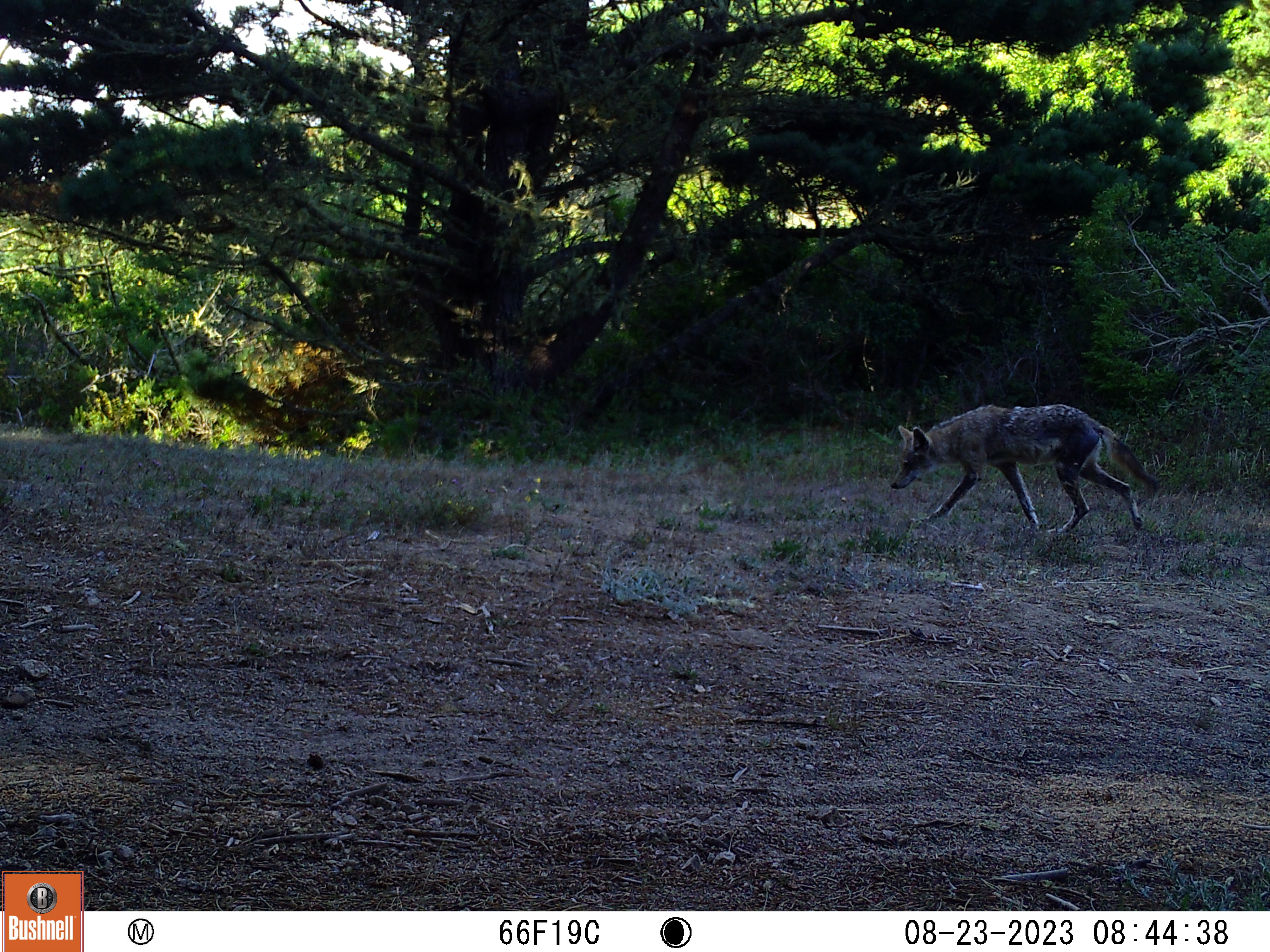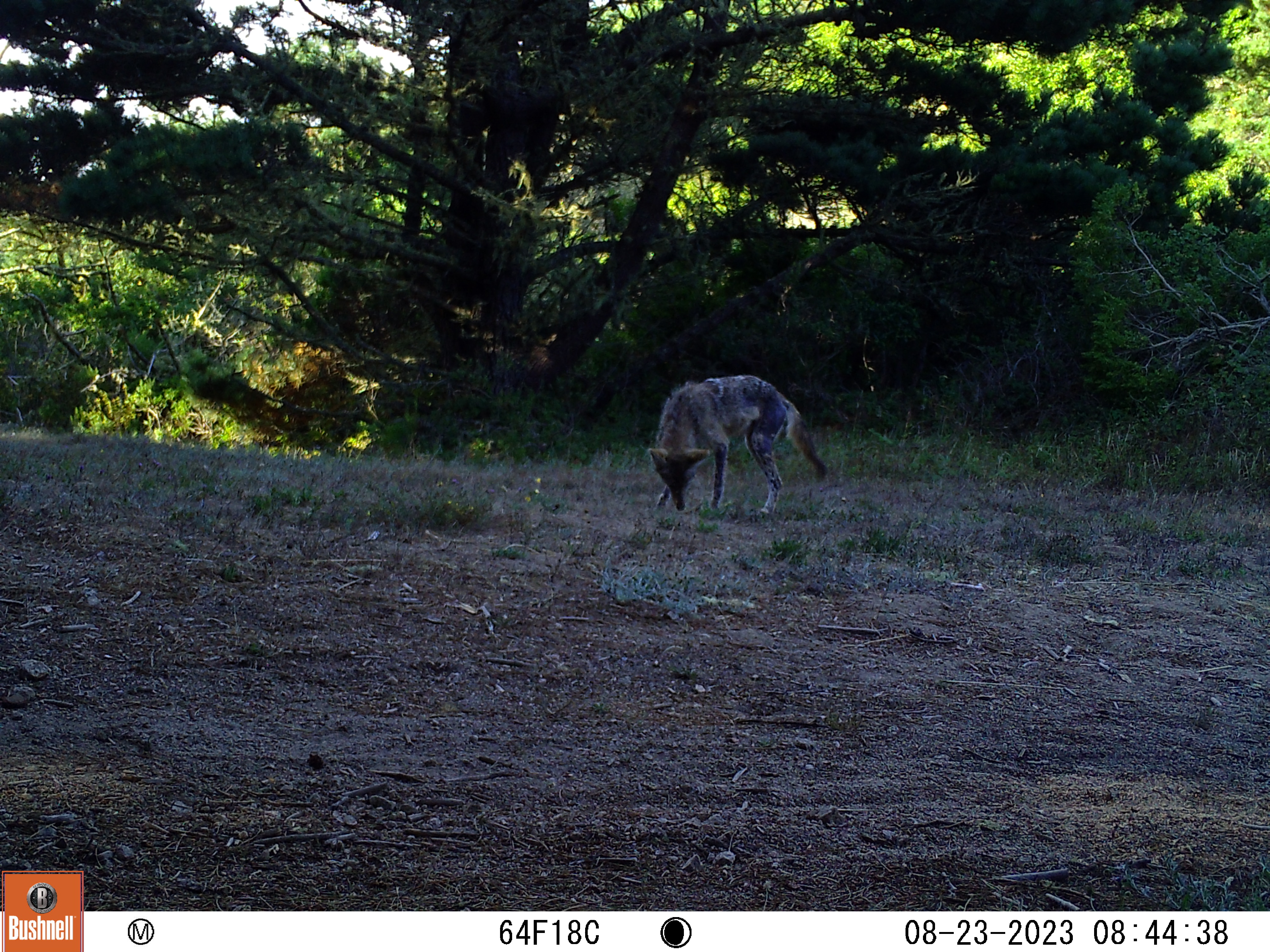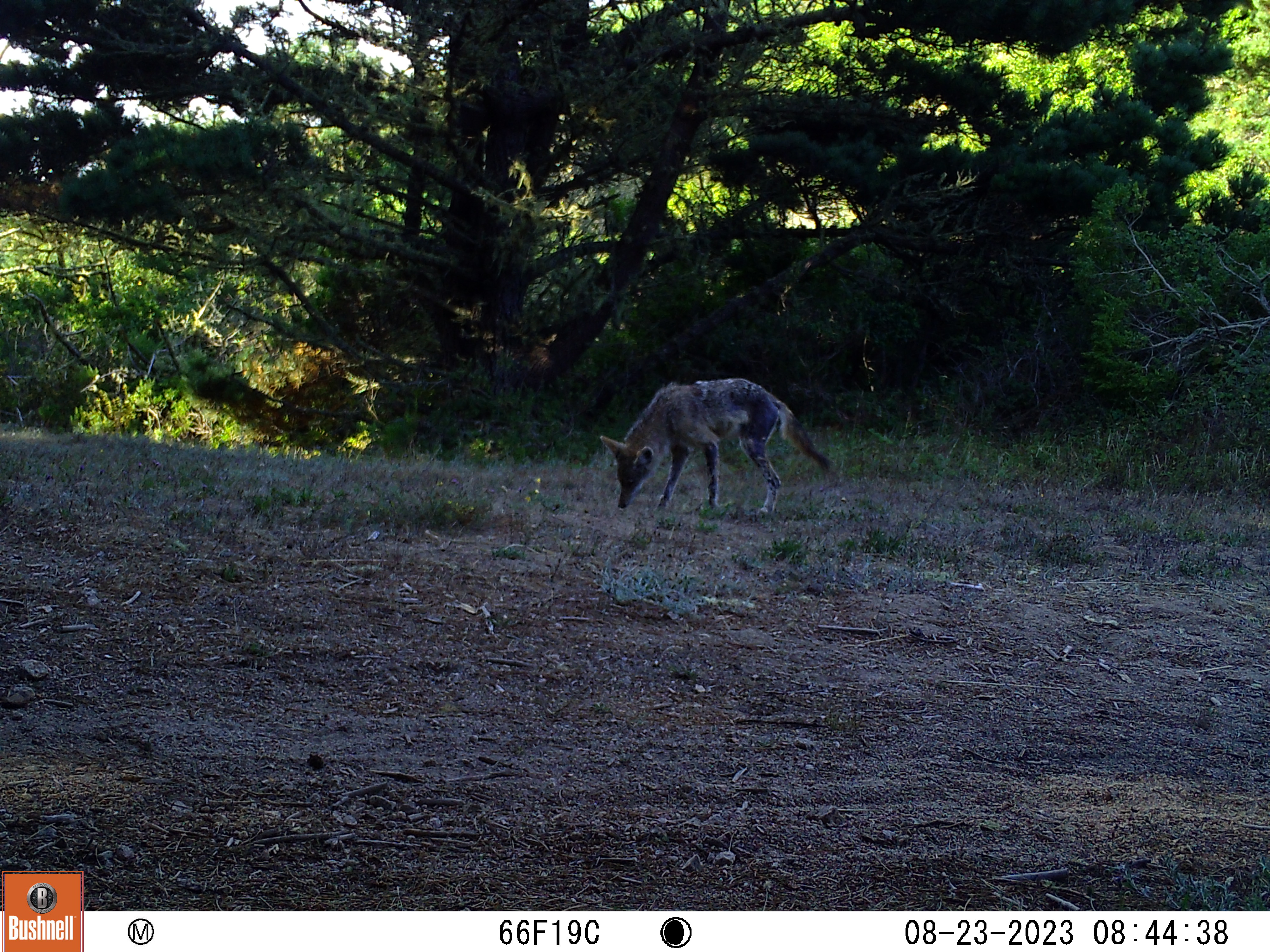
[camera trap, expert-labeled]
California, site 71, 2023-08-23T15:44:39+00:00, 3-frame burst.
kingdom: Animalia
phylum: Chordata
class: Mammalia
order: Carnivora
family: Canidae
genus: Canis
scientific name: Canis latrans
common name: coyote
Coyote (Canis latrans).